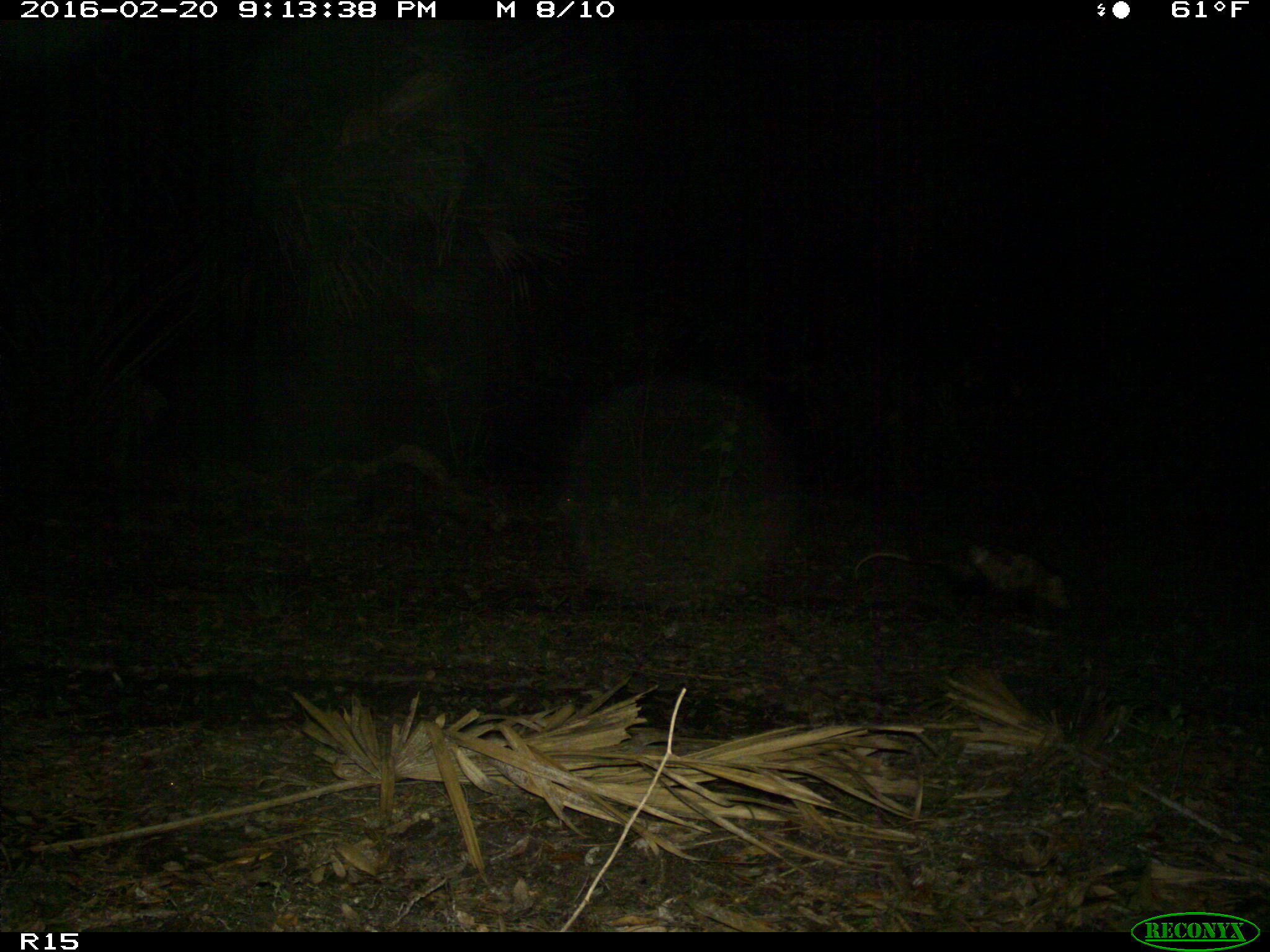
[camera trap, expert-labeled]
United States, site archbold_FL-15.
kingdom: Animalia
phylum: Chordata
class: Mammalia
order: Didelphimorphia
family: Didelphidae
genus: Didelphis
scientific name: Didelphis virginiana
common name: virginia opossum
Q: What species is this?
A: Didelphis virginiana (virginia opossum).